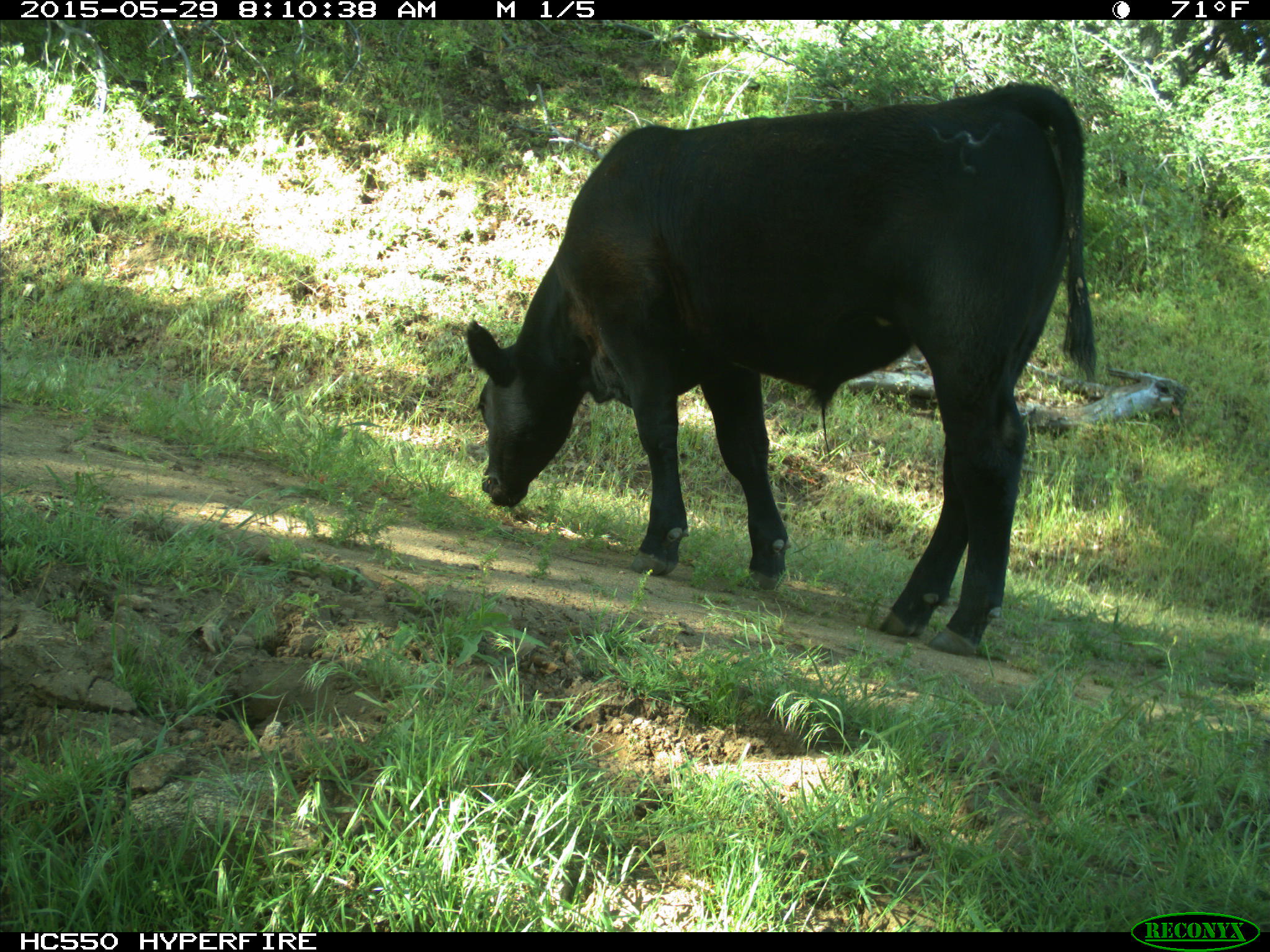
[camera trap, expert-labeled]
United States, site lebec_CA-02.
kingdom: Animalia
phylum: Chordata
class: Mammalia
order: Artiodactyla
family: Bovidae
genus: Bos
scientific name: Bos taurus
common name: domestic cow